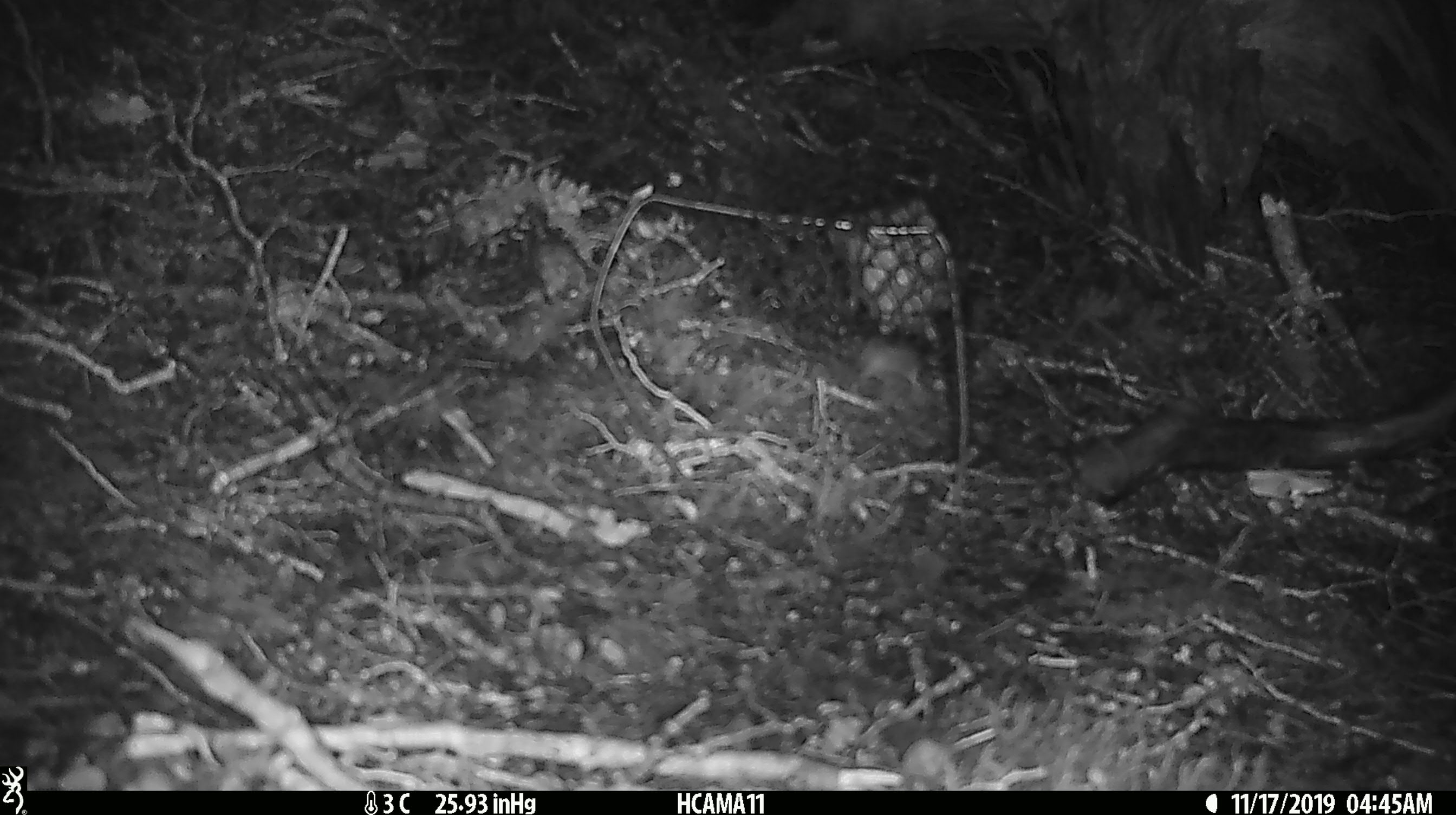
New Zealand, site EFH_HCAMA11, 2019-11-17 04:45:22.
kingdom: Animalia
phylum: Chordata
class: Mammalia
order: Rodentia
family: Muridae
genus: Mus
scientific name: Mus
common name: mouse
Mouse (Mus).